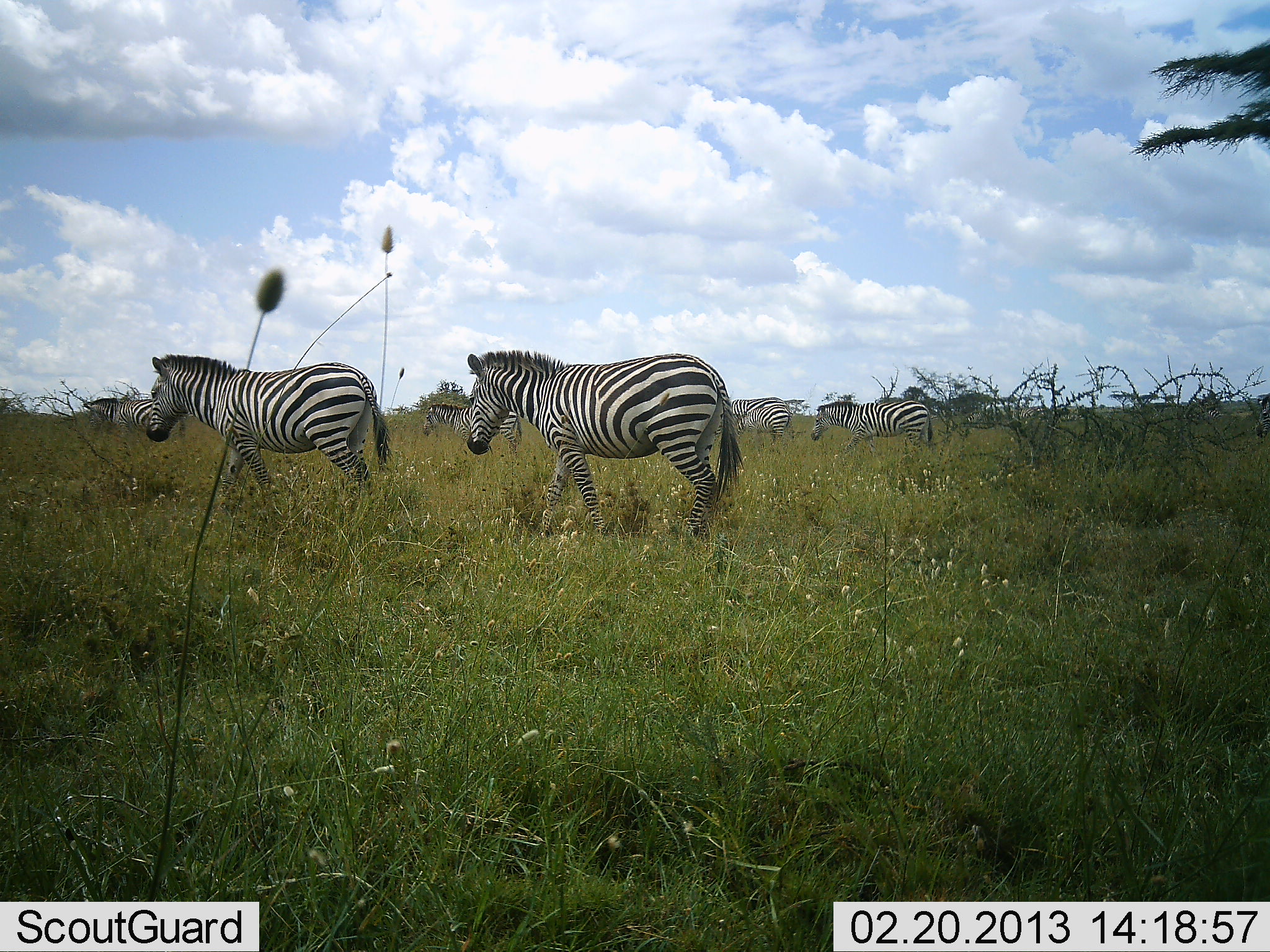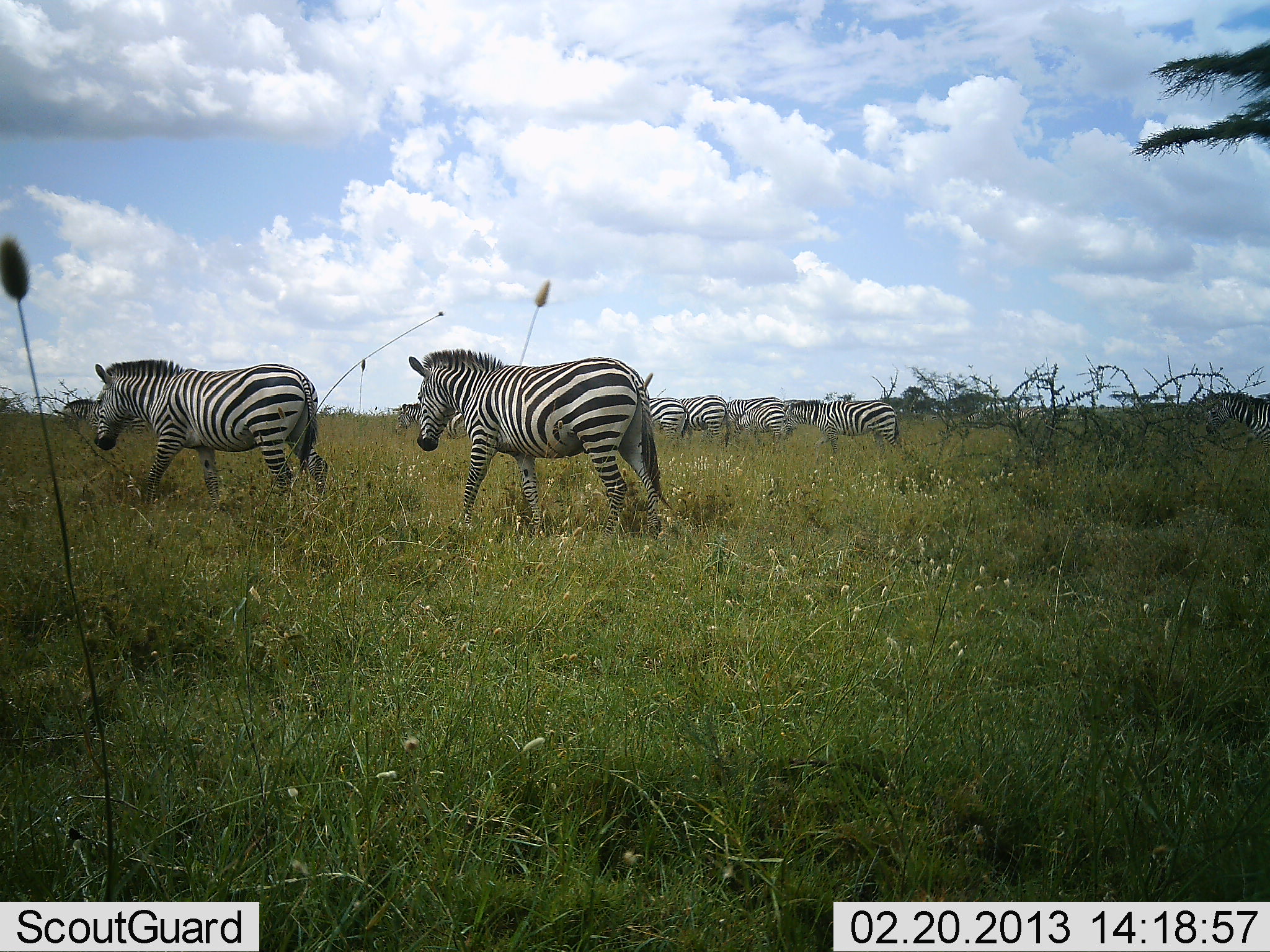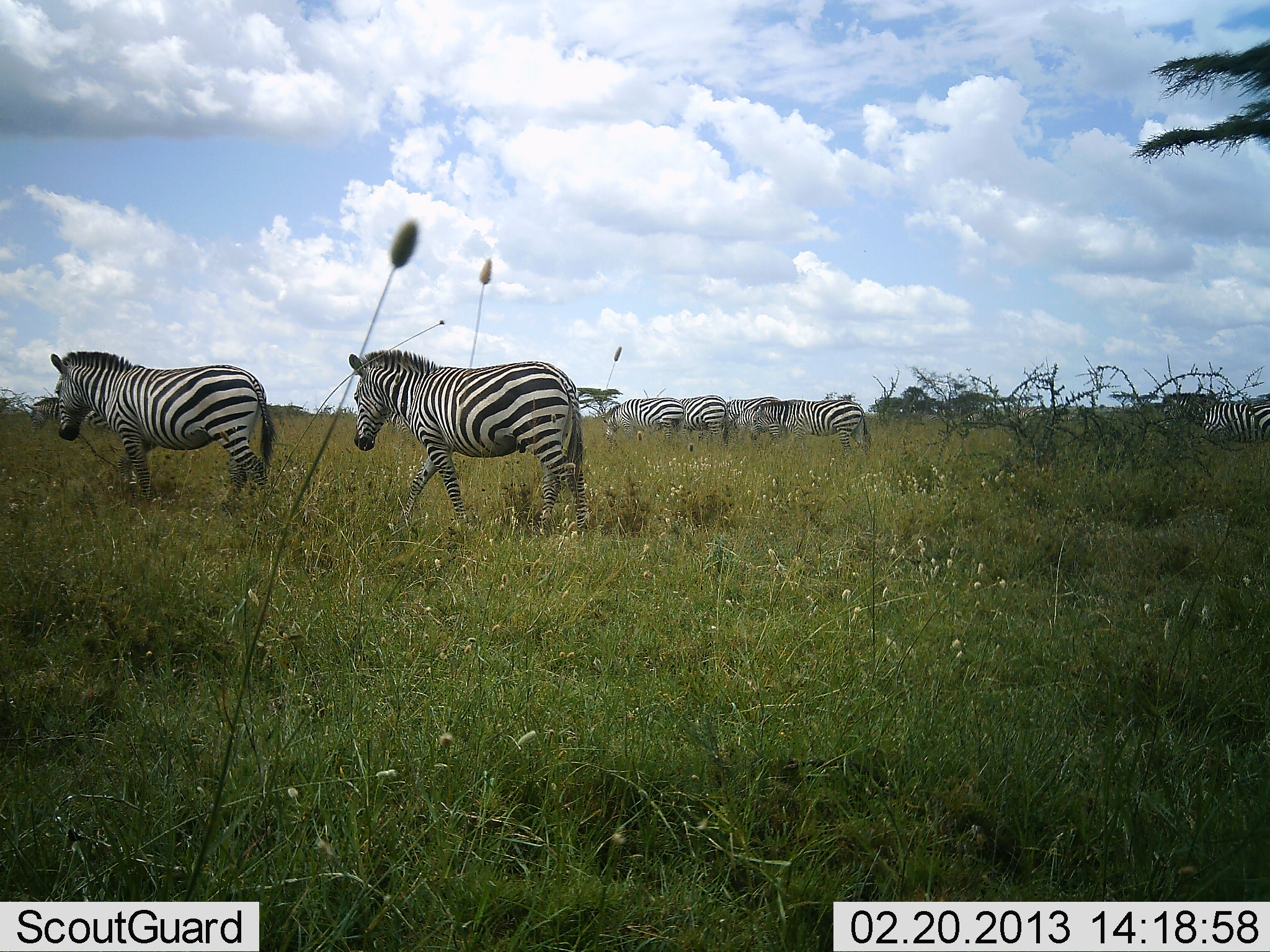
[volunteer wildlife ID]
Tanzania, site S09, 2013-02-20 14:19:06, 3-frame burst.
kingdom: Animalia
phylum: Chordata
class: Mammalia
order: Perissodactyla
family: Equidae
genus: Equus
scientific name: Equus quagga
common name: plains zebra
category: zebra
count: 8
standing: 16%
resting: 0%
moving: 100%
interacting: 0%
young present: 0%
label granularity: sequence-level